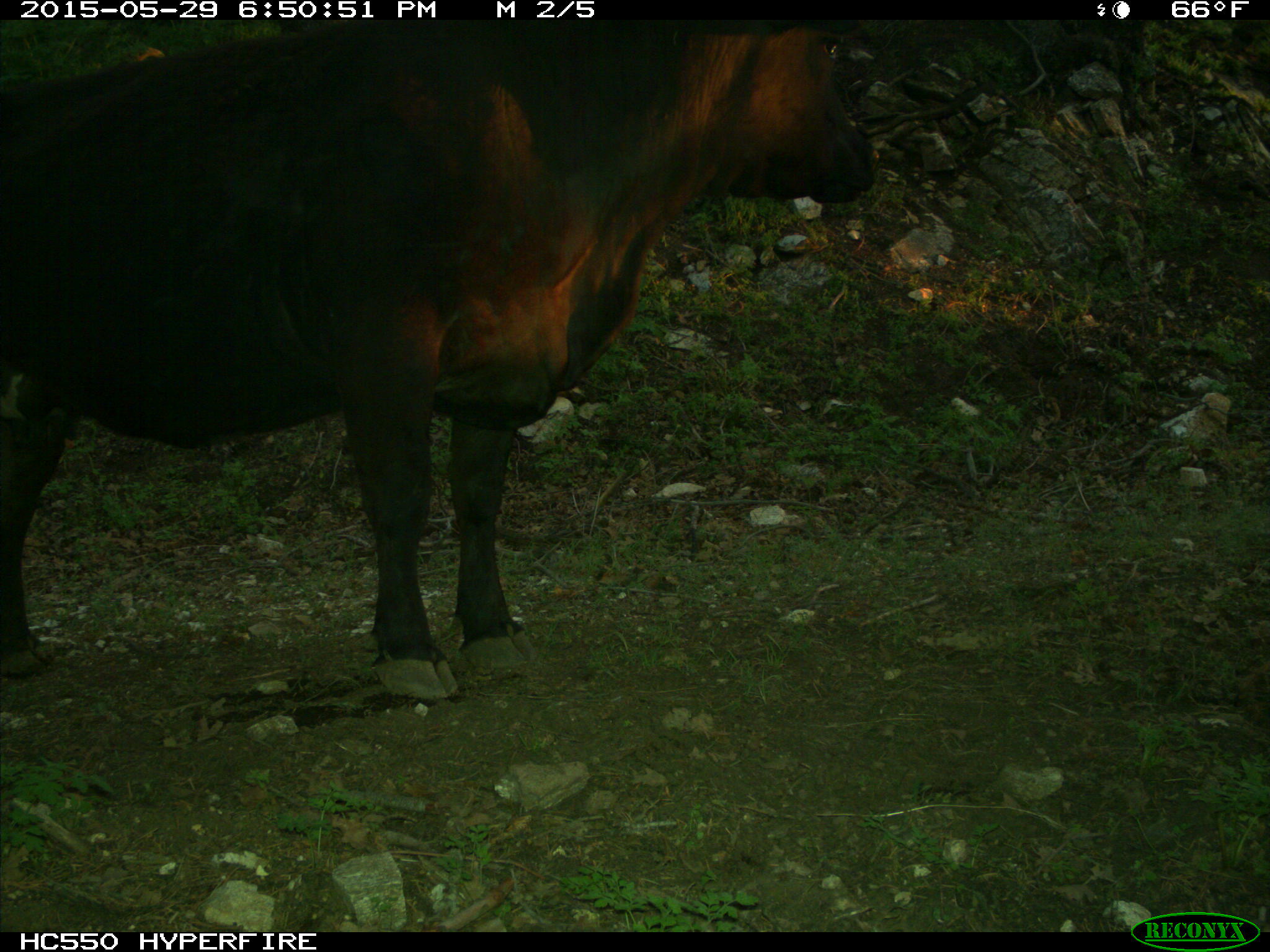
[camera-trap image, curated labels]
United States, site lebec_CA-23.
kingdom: Animalia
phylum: Chordata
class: Mammalia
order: Artiodactyla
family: Bovidae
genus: Bos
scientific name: Bos taurus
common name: domestic cow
Bos taurus (domestic cow).